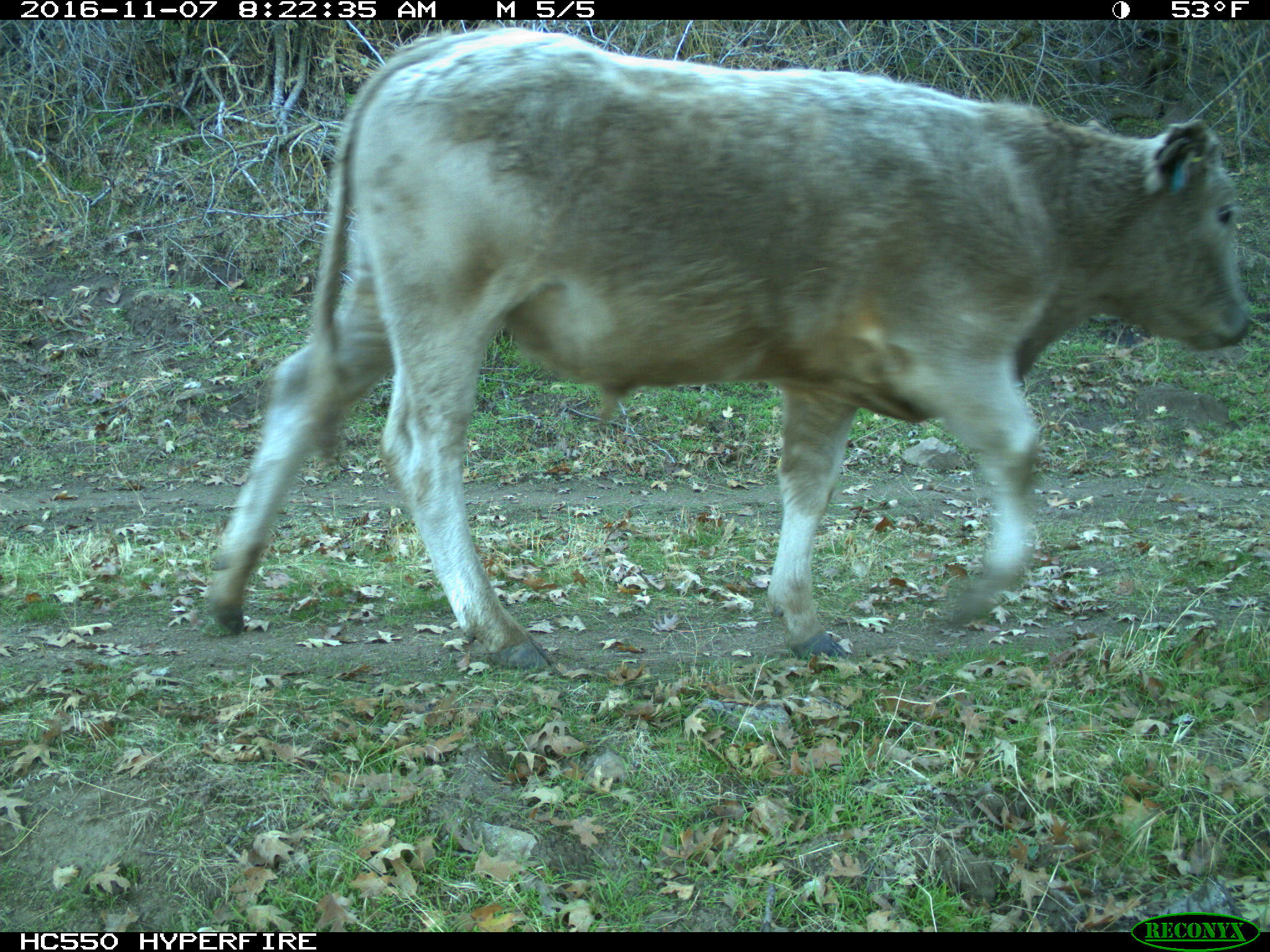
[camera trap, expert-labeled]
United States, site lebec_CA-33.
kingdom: Animalia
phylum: Chordata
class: Mammalia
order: Artiodactyla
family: Bovidae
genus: Bos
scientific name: Bos taurus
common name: domestic cow